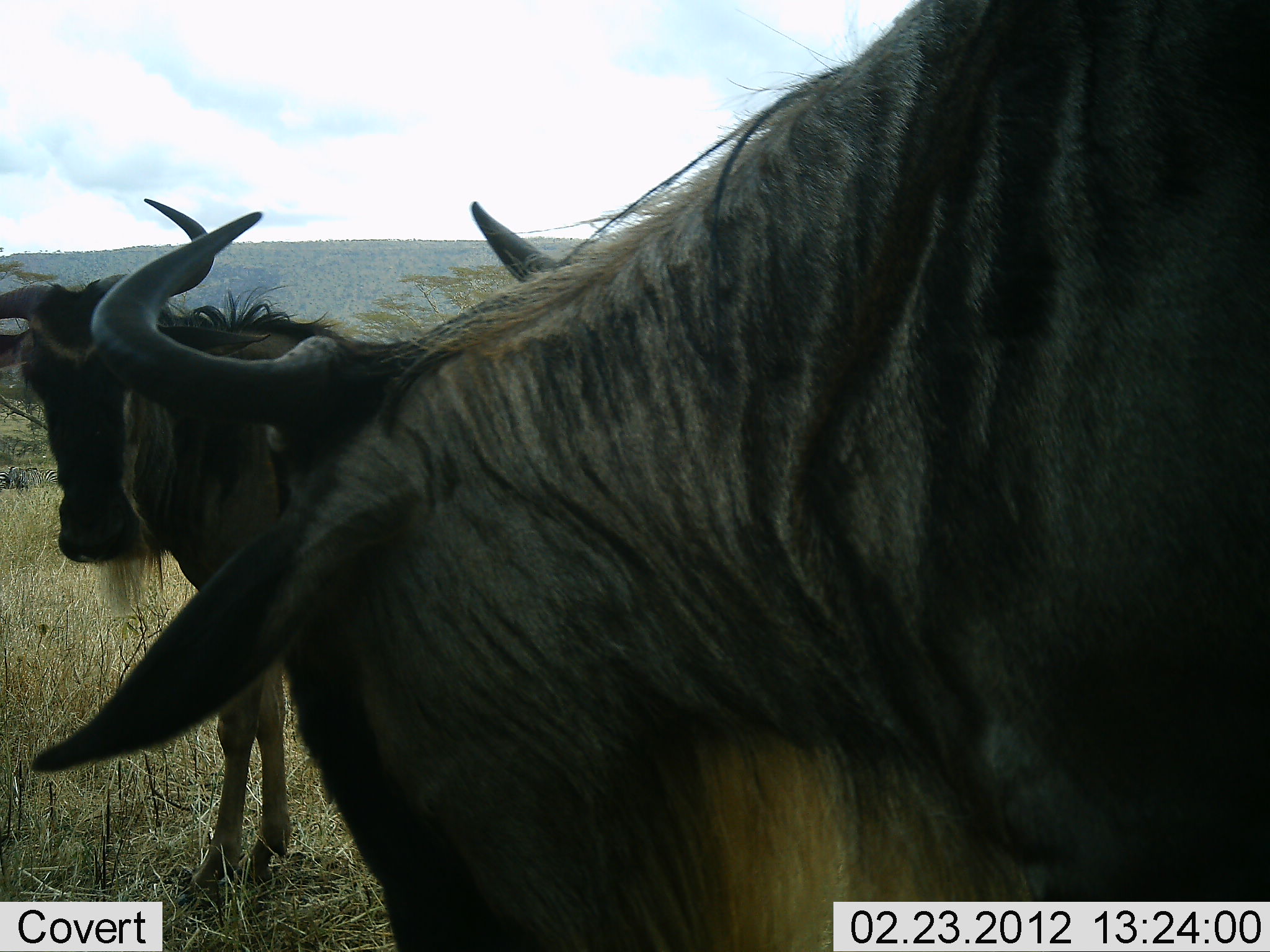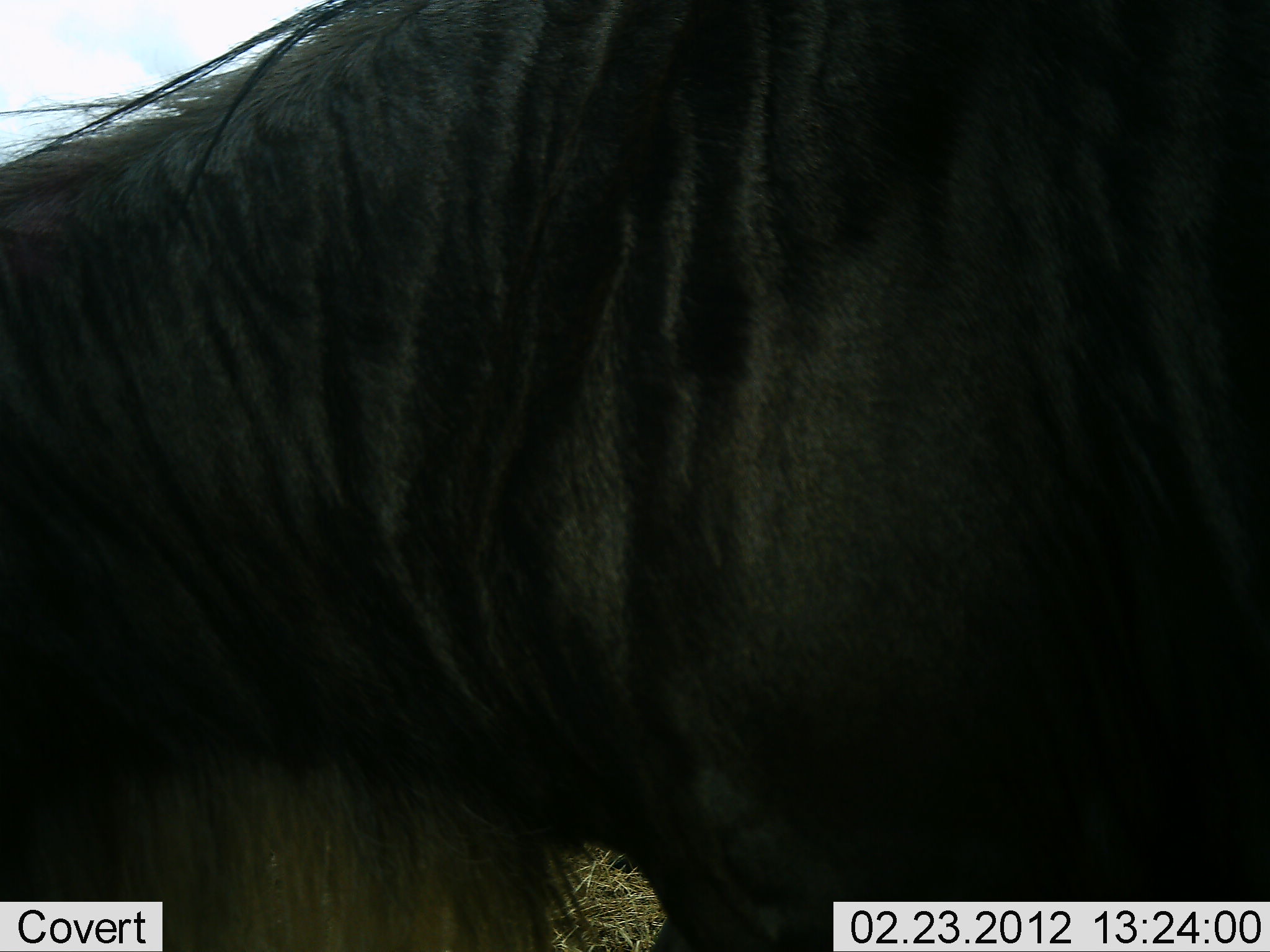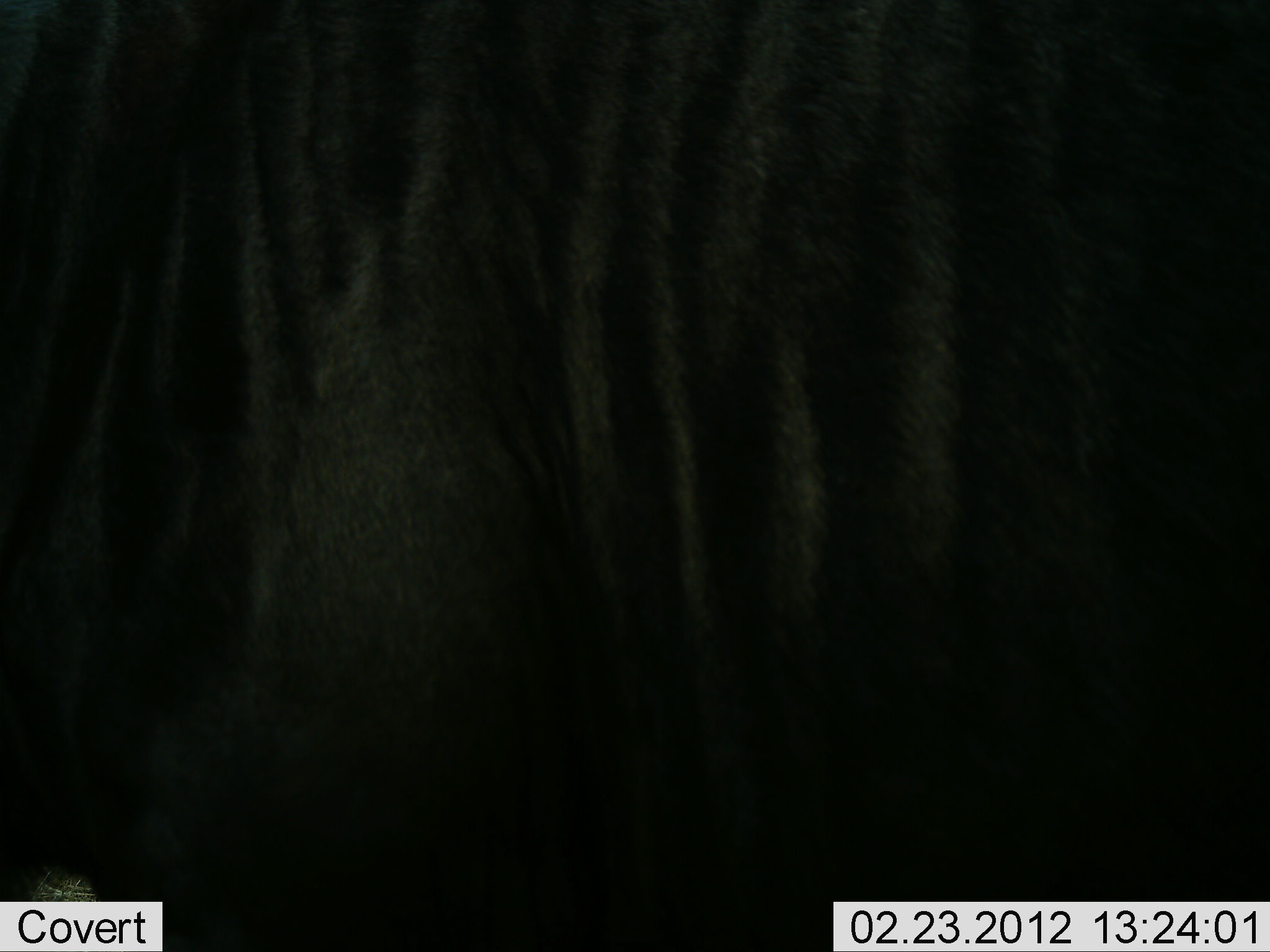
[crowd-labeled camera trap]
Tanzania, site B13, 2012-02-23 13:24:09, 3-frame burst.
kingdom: Animalia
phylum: Chordata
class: Mammalia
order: Artiodactyla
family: Bovidae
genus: Connochaetes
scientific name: Connochaetes taurinus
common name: blue wildebeest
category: wildebeest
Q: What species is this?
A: Wildebeest (blue wildebeest) (Connochaetes taurinus).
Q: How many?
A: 2.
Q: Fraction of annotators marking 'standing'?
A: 79%.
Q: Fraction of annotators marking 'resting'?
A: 7%.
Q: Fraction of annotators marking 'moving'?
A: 29%.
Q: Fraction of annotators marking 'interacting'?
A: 0%.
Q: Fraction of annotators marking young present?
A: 0%.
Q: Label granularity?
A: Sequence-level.